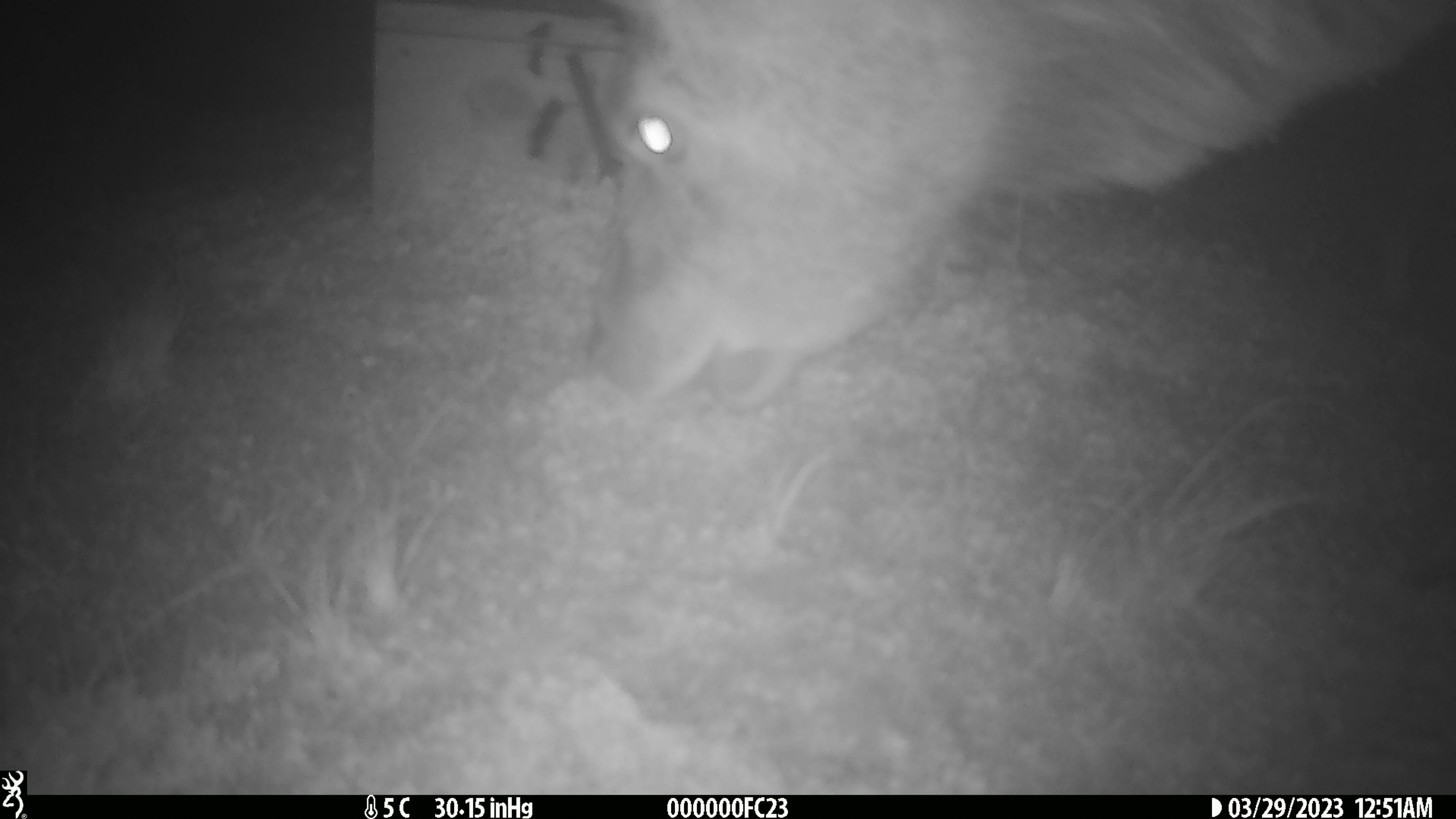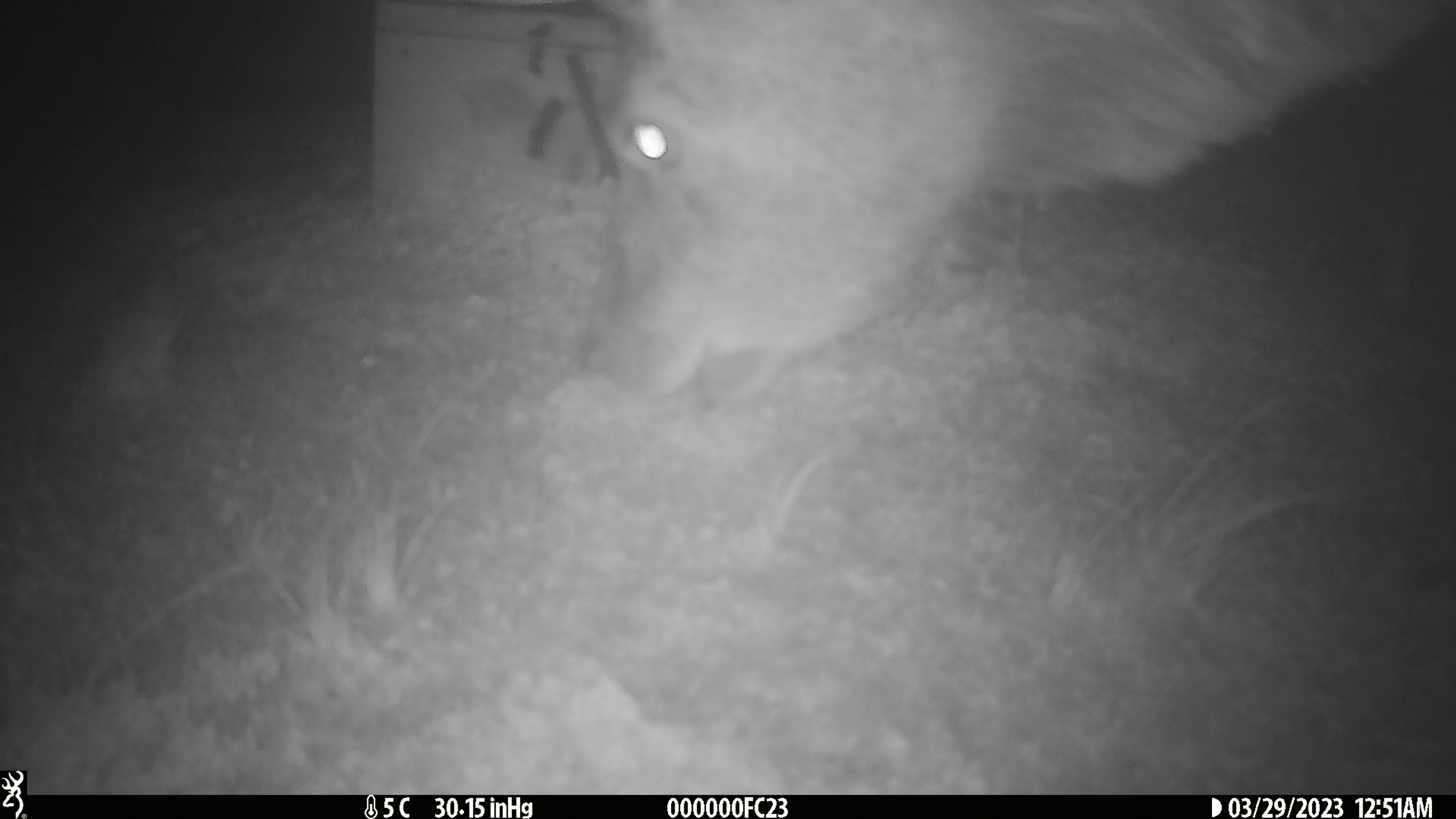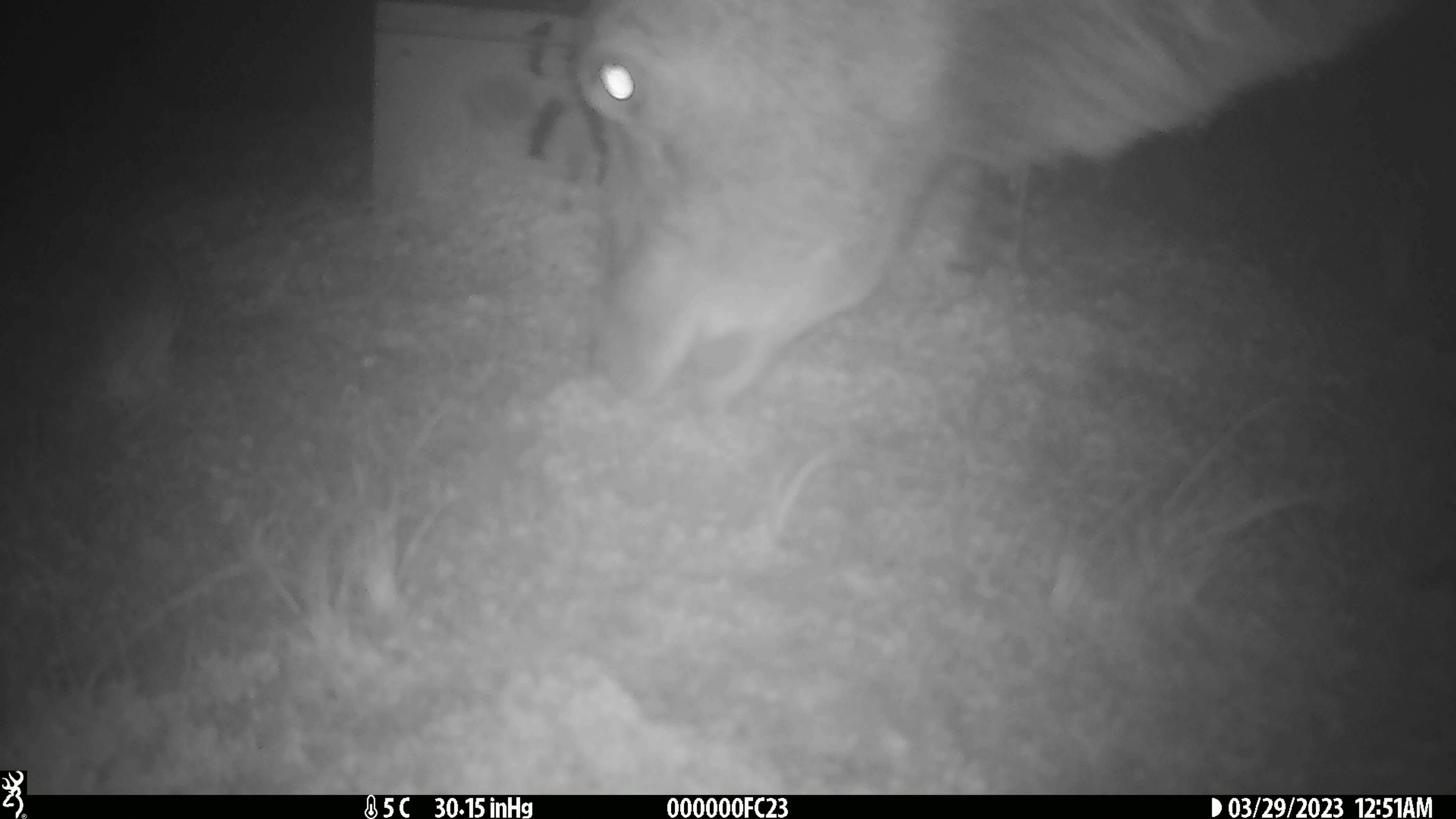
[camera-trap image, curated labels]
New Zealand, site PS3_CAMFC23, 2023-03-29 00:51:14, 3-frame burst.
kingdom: Animalia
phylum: Chordata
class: Mammalia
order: Artiodactyla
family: Cervidae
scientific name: Cervidae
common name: deer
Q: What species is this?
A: Deer (Cervidae).